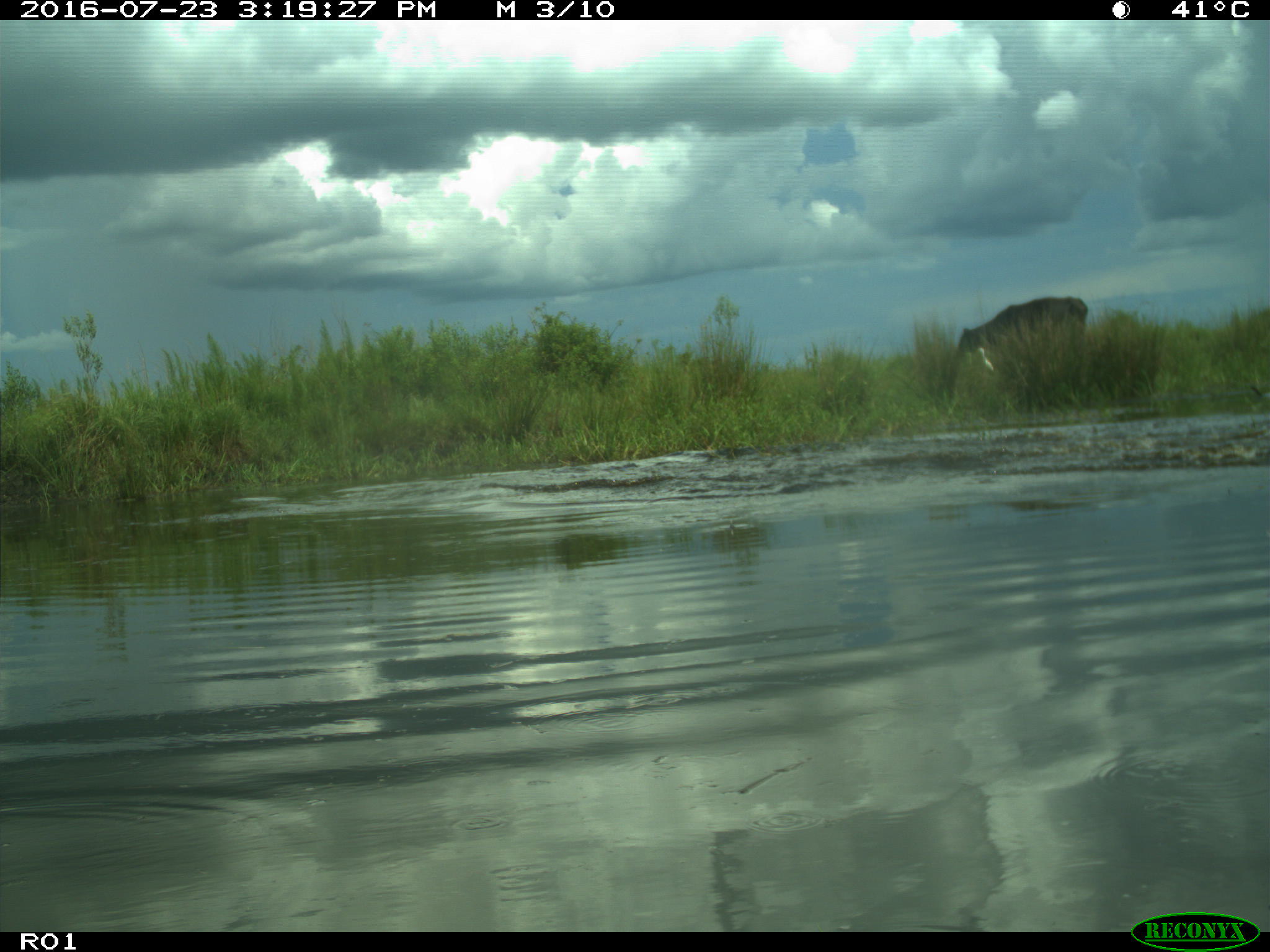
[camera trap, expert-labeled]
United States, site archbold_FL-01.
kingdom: Animalia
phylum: Chordata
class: Mammalia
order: Artiodactyla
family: Bovidae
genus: Bos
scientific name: Bos taurus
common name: domestic cow